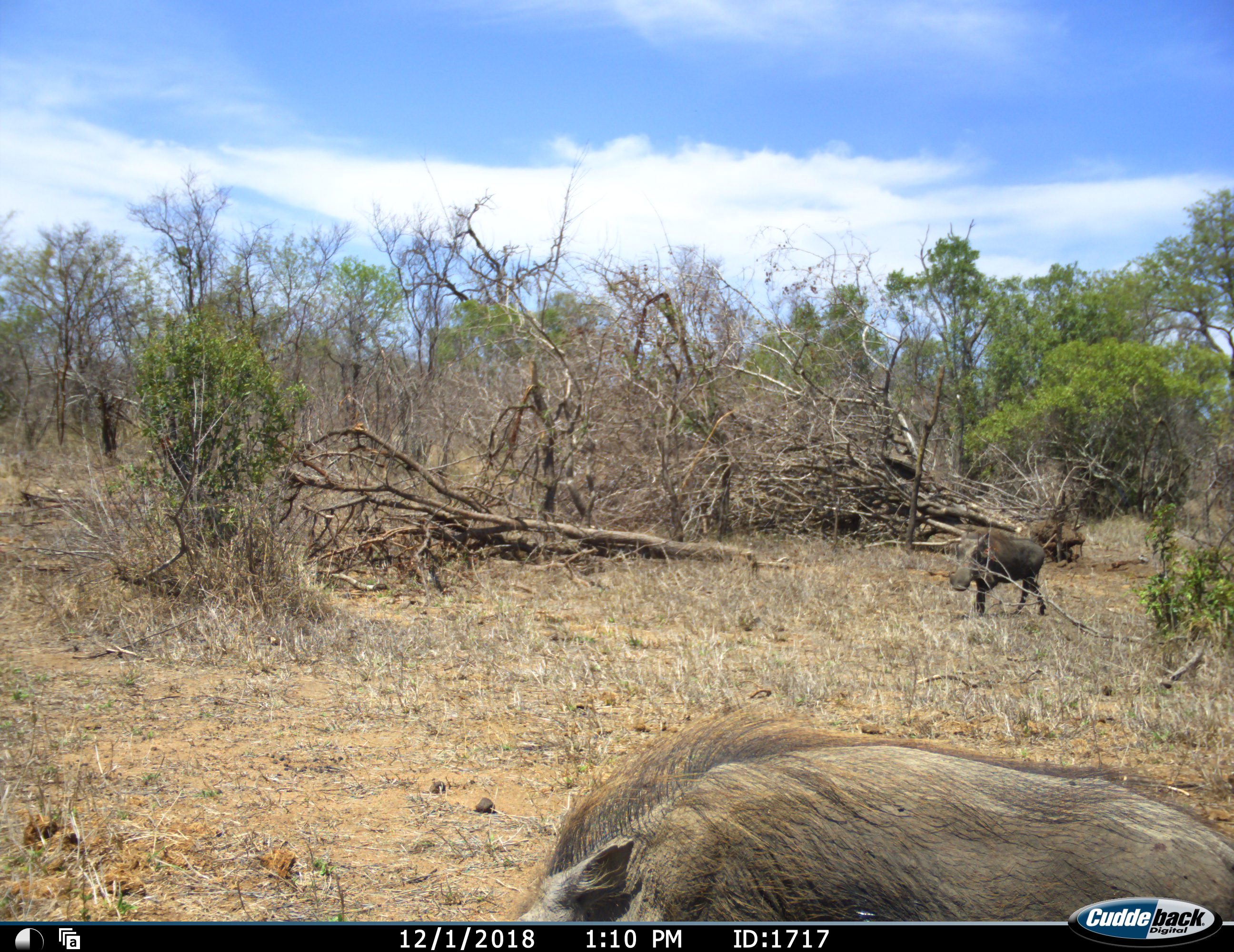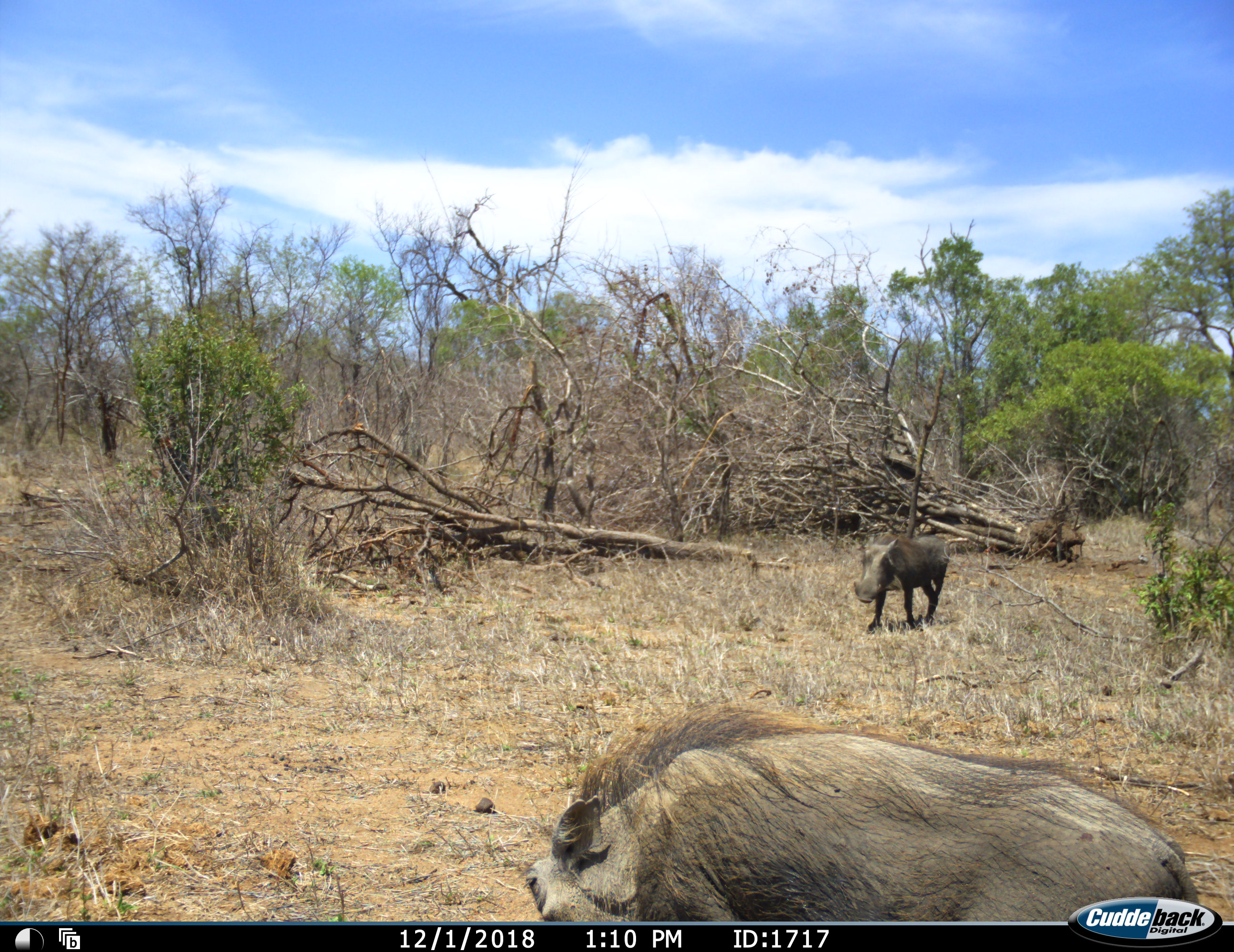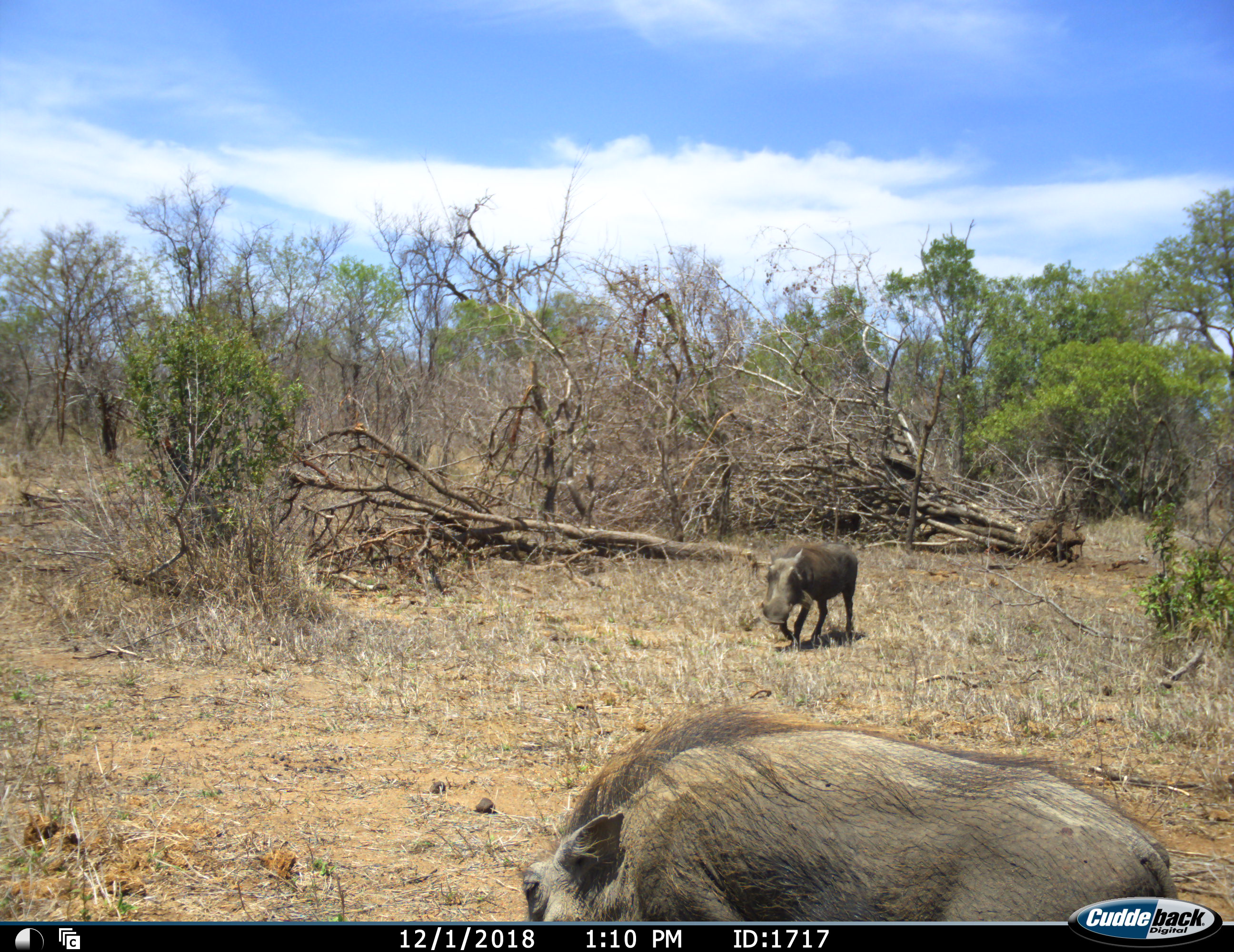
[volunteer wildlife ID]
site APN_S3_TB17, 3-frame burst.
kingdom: Animalia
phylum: Chordata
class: Mammalia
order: Artiodactyla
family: Suidae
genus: Phacochoerus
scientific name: Phacochoerus africanus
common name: warthog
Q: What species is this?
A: Warthog (Phacochoerus africanus).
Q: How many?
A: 2.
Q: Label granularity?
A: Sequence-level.